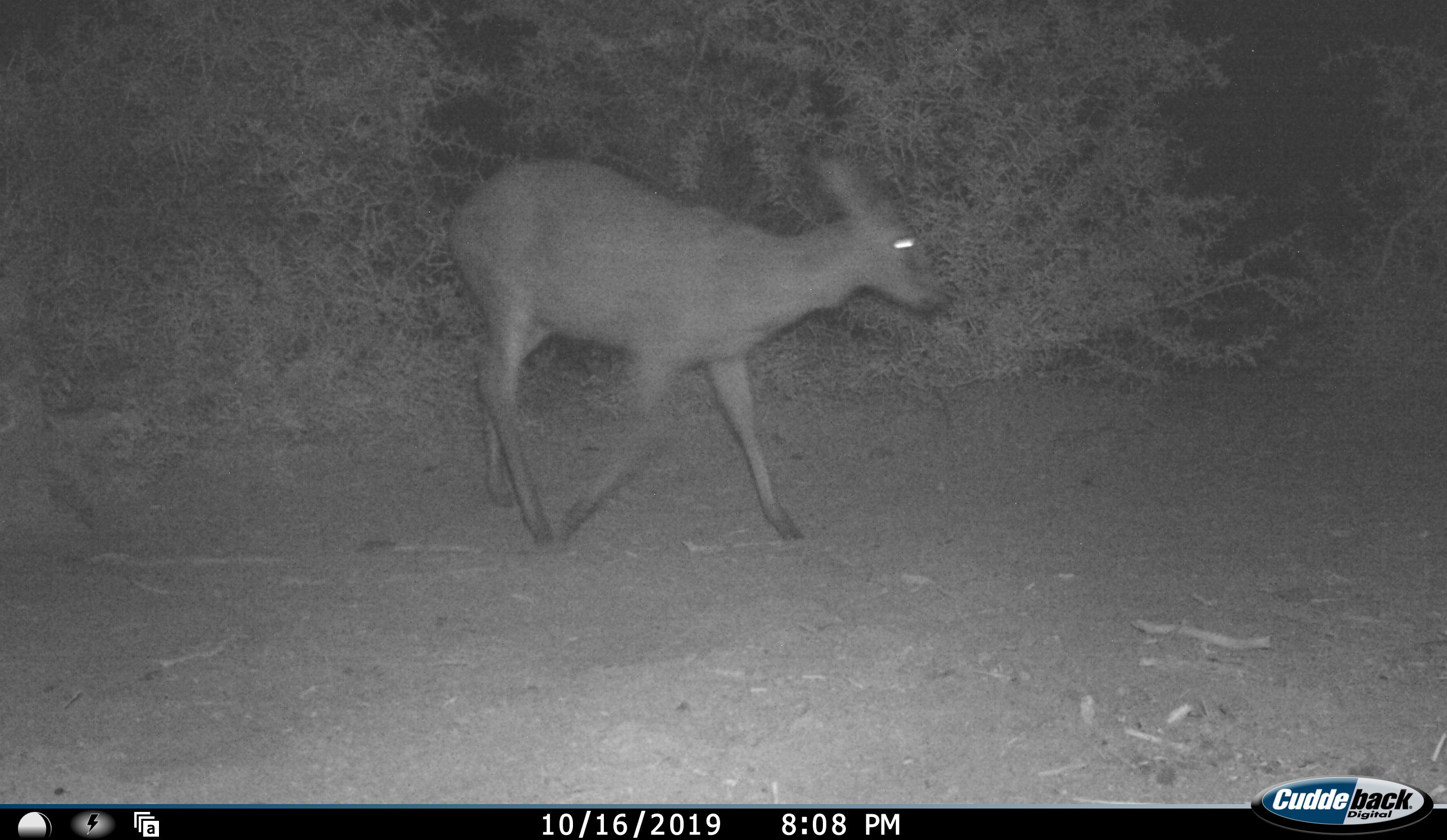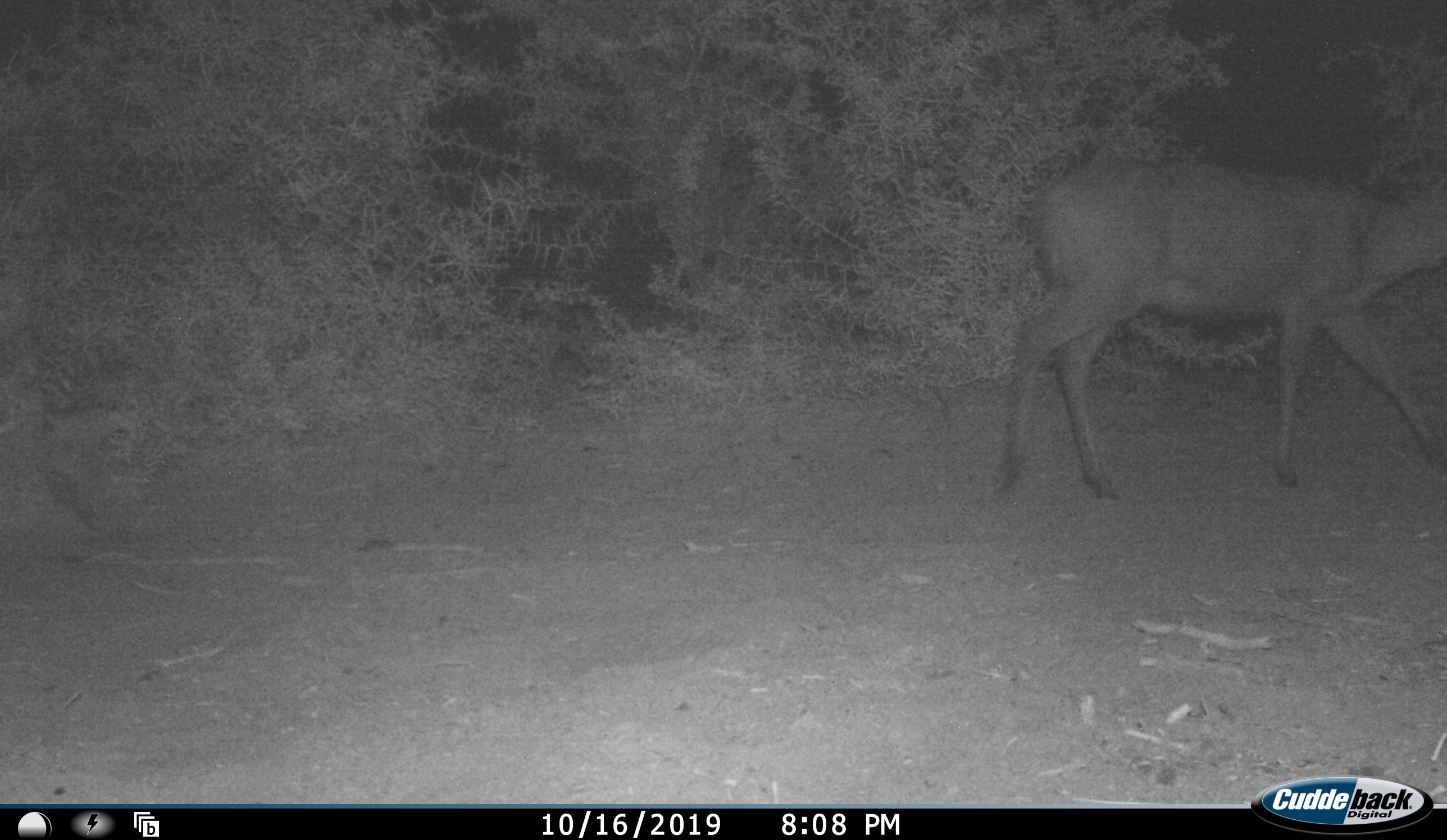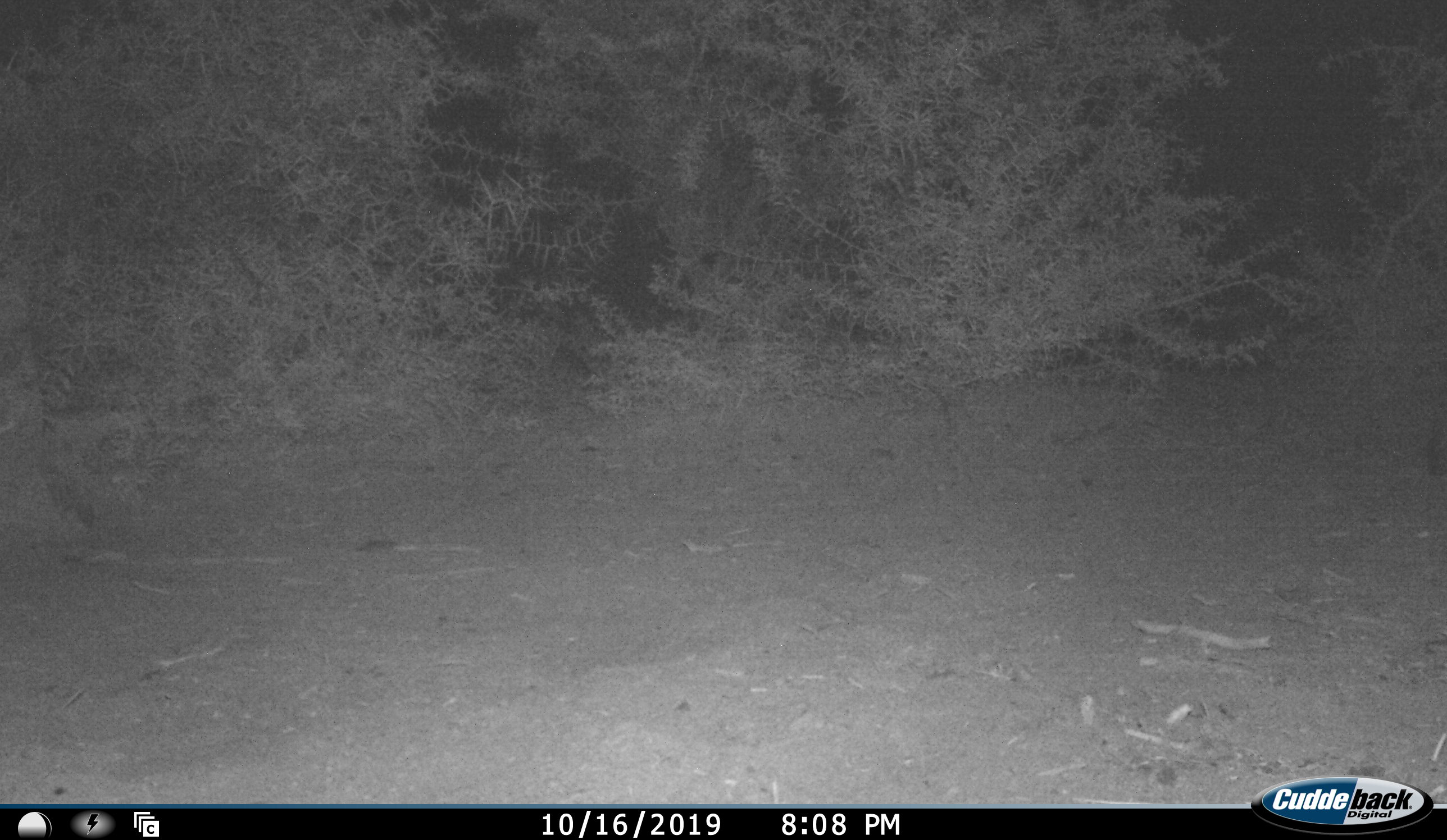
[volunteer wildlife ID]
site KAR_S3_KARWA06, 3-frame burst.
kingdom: Animalia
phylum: Chordata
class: Mammalia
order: Artiodactyla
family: Bovidae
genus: Sylvicapra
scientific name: Sylvicapra grimmia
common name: common duiker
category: duikercommongrey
Duikercommongrey (common duiker) (Sylvicapra grimmia), count 1. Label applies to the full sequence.